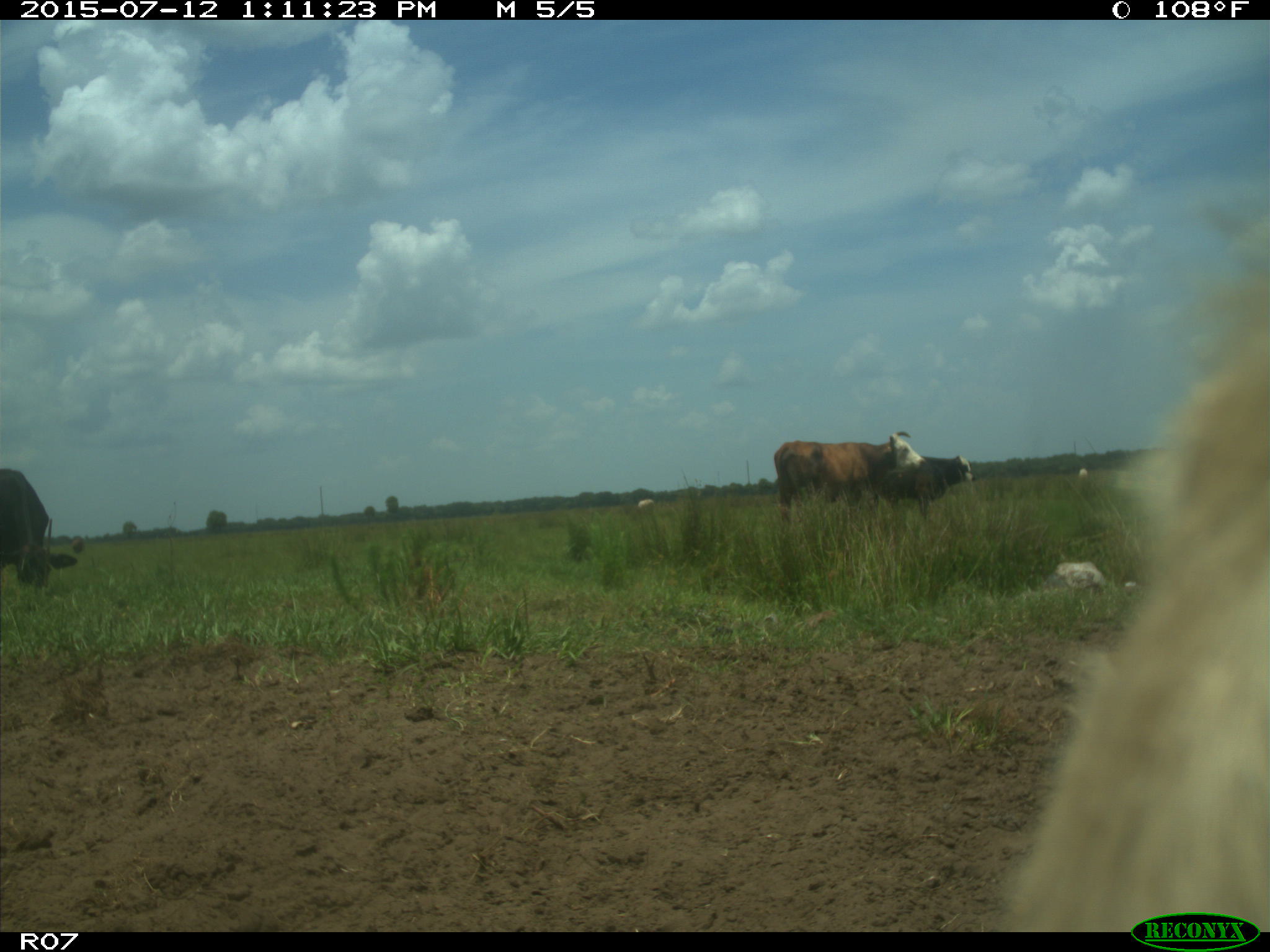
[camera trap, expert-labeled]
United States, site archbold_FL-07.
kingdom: Animalia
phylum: Chordata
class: Mammalia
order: Artiodactyla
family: Bovidae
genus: Bos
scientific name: Bos taurus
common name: domestic cow